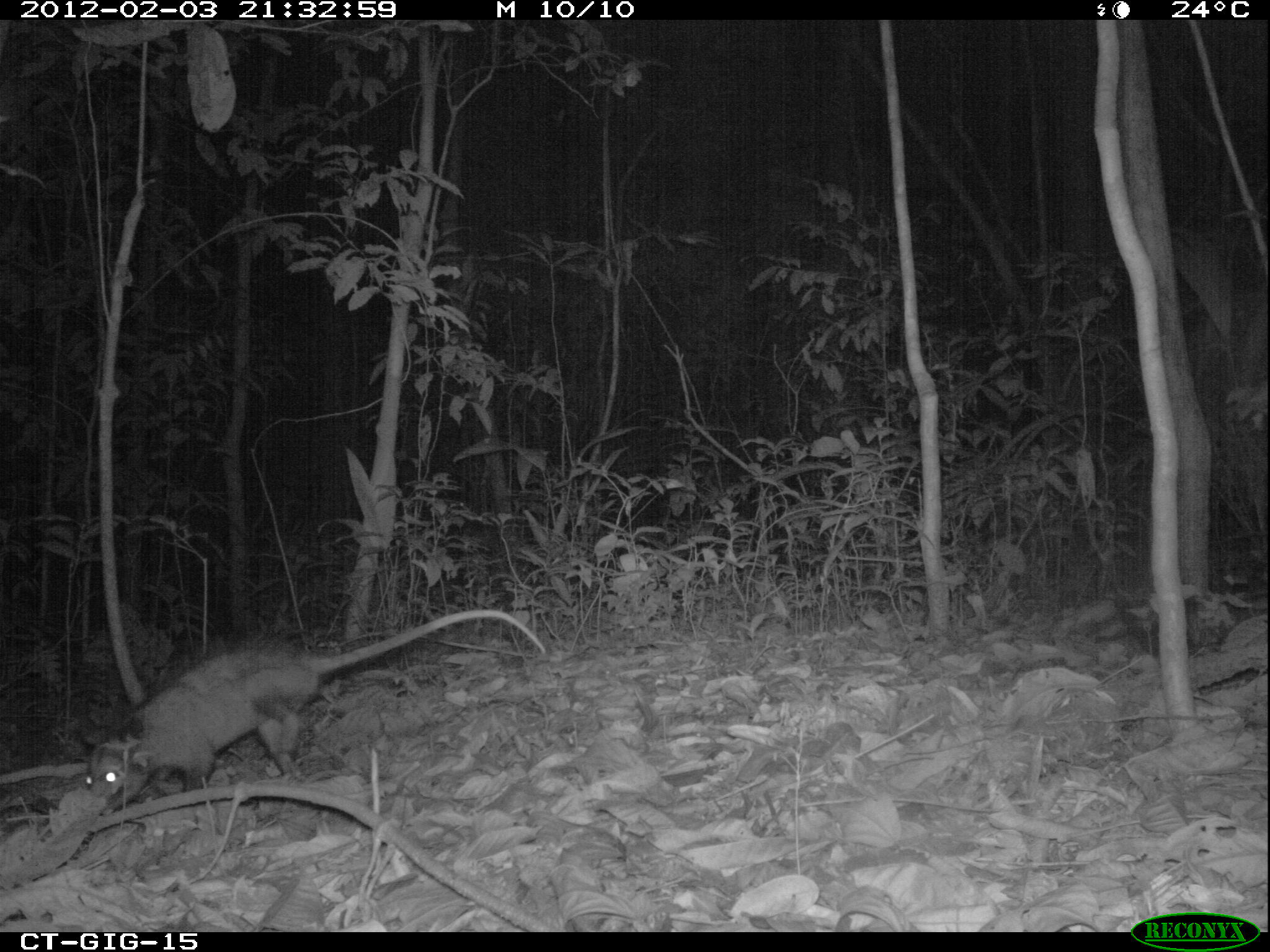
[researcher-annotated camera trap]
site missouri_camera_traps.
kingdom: Animalia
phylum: Chordata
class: Mammalia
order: Didelphimorphia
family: Didelphidae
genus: Didelphis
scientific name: Didelphis marsupialis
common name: common opossum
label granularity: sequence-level